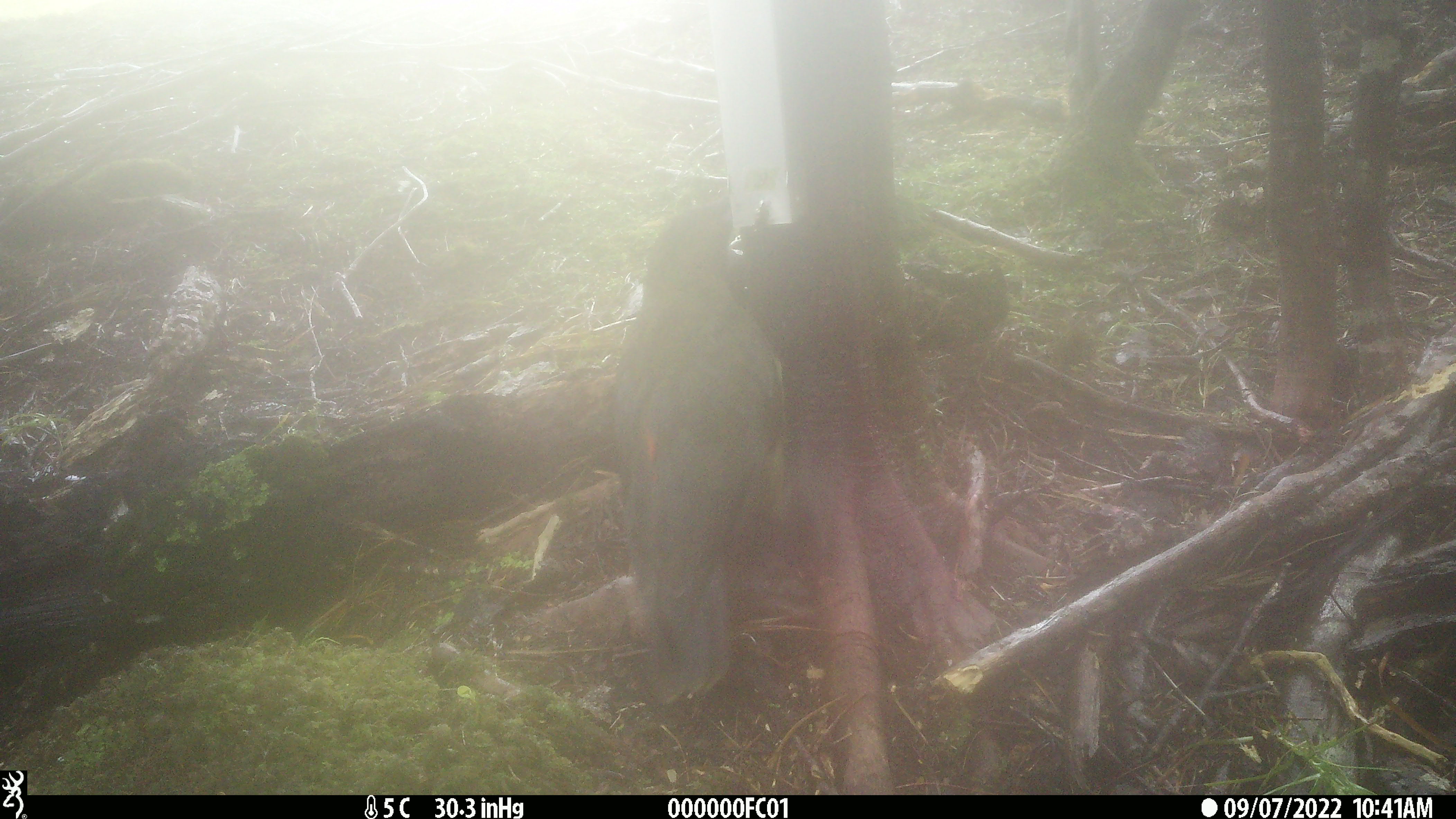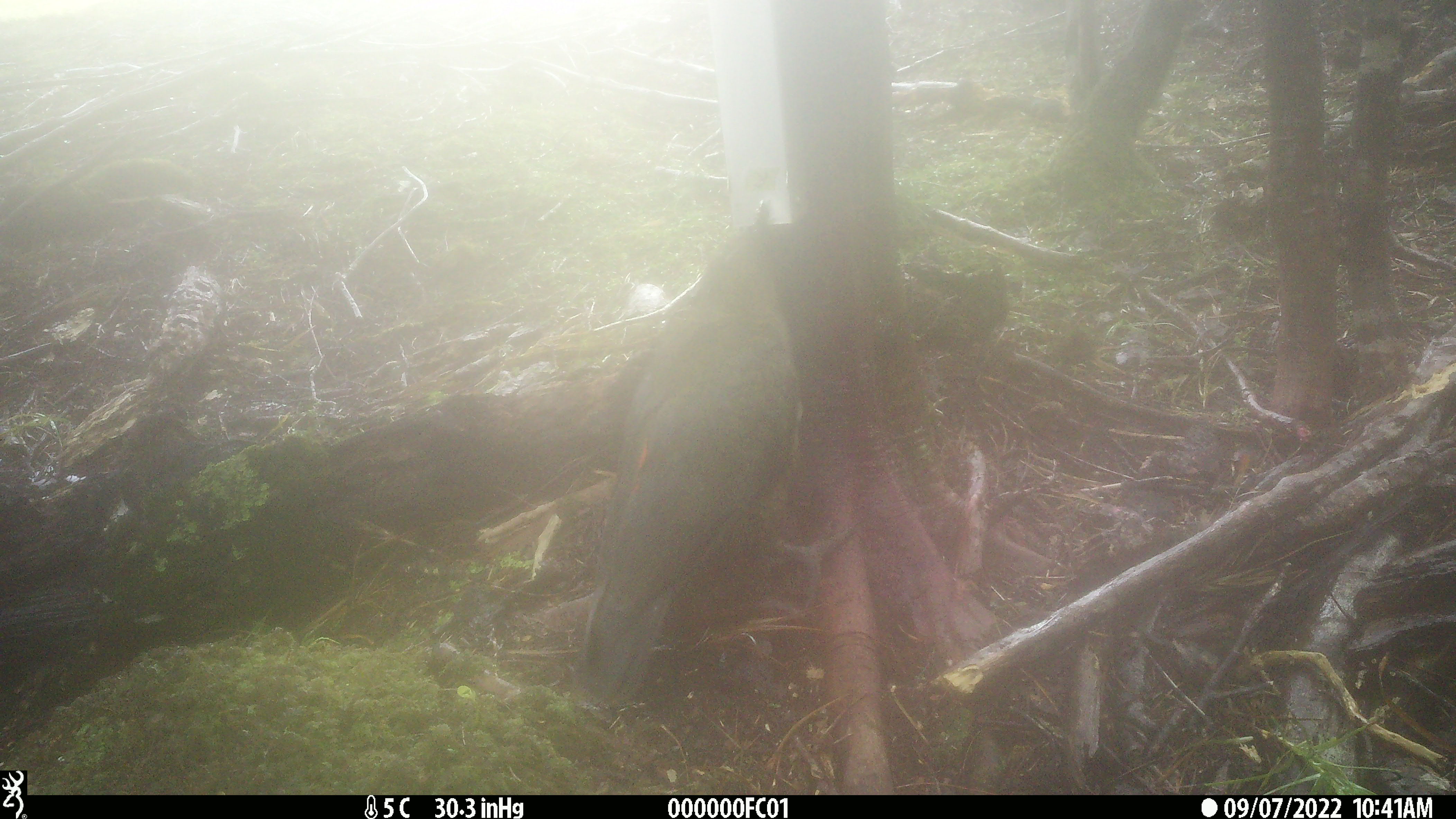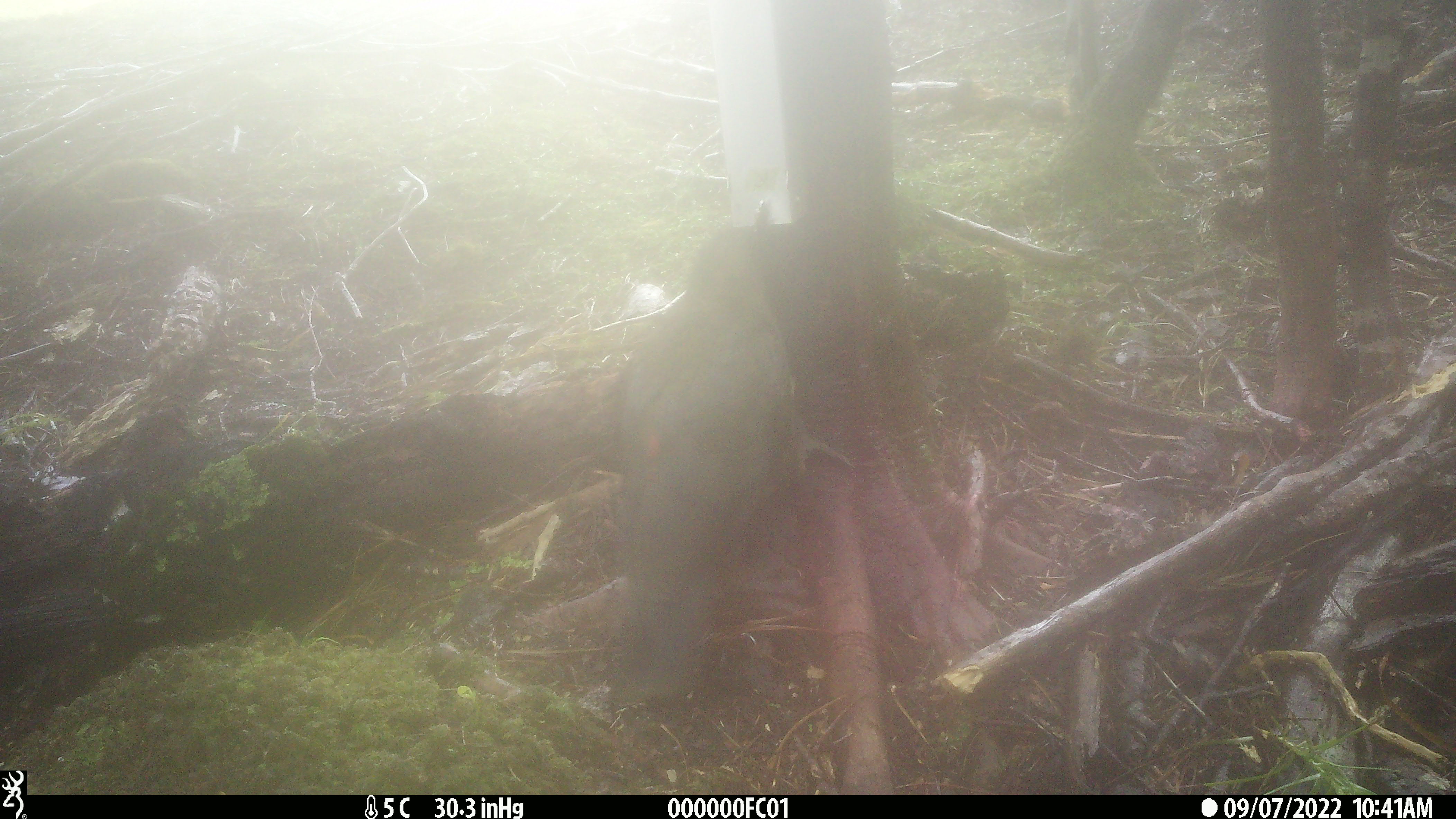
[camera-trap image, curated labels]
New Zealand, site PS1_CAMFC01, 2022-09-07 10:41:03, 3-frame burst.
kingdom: Animalia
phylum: Chordata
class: Aves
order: Psittaciformes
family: Strigopidae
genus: Nestor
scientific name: Nestor notabilis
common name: kea